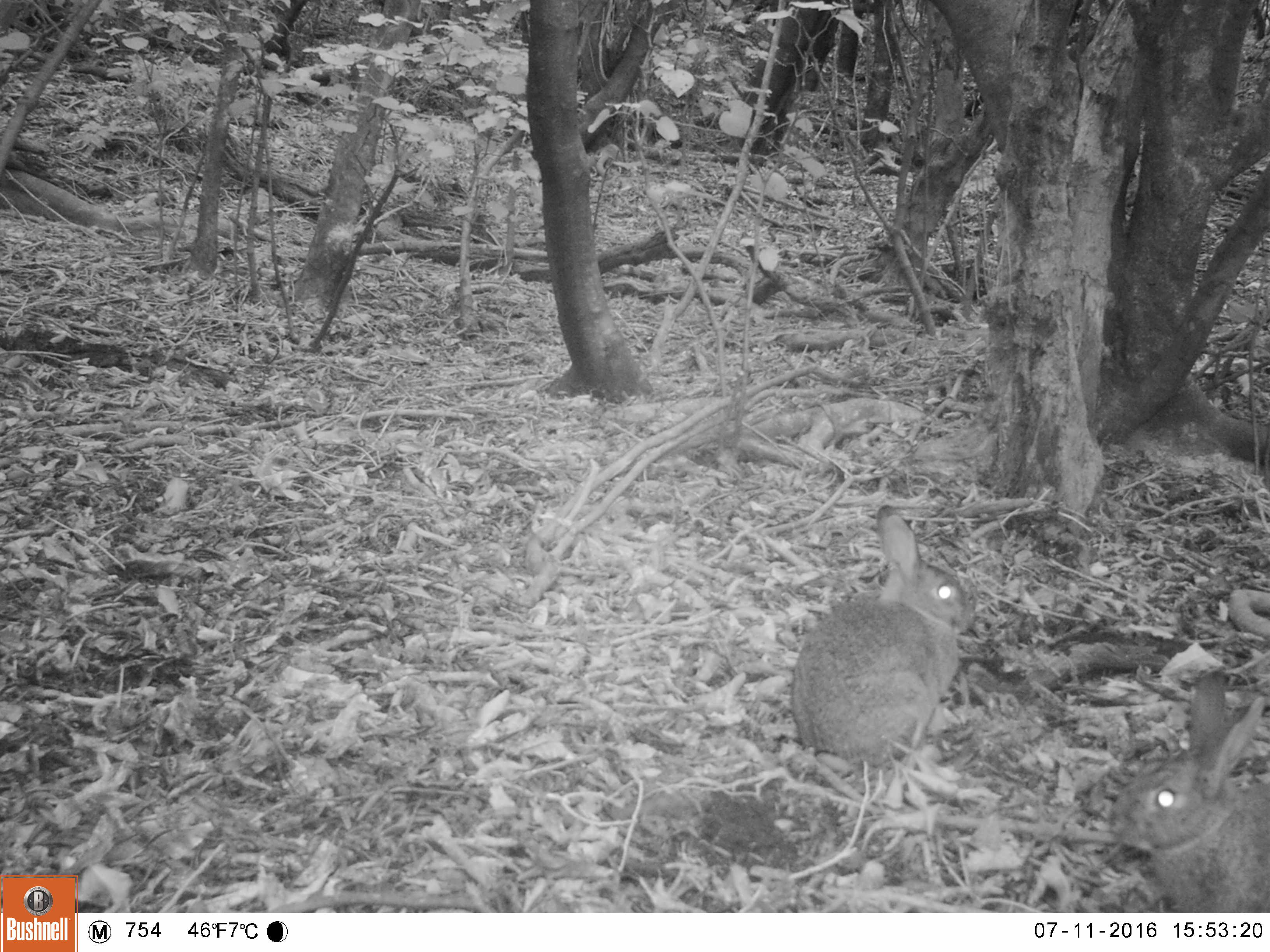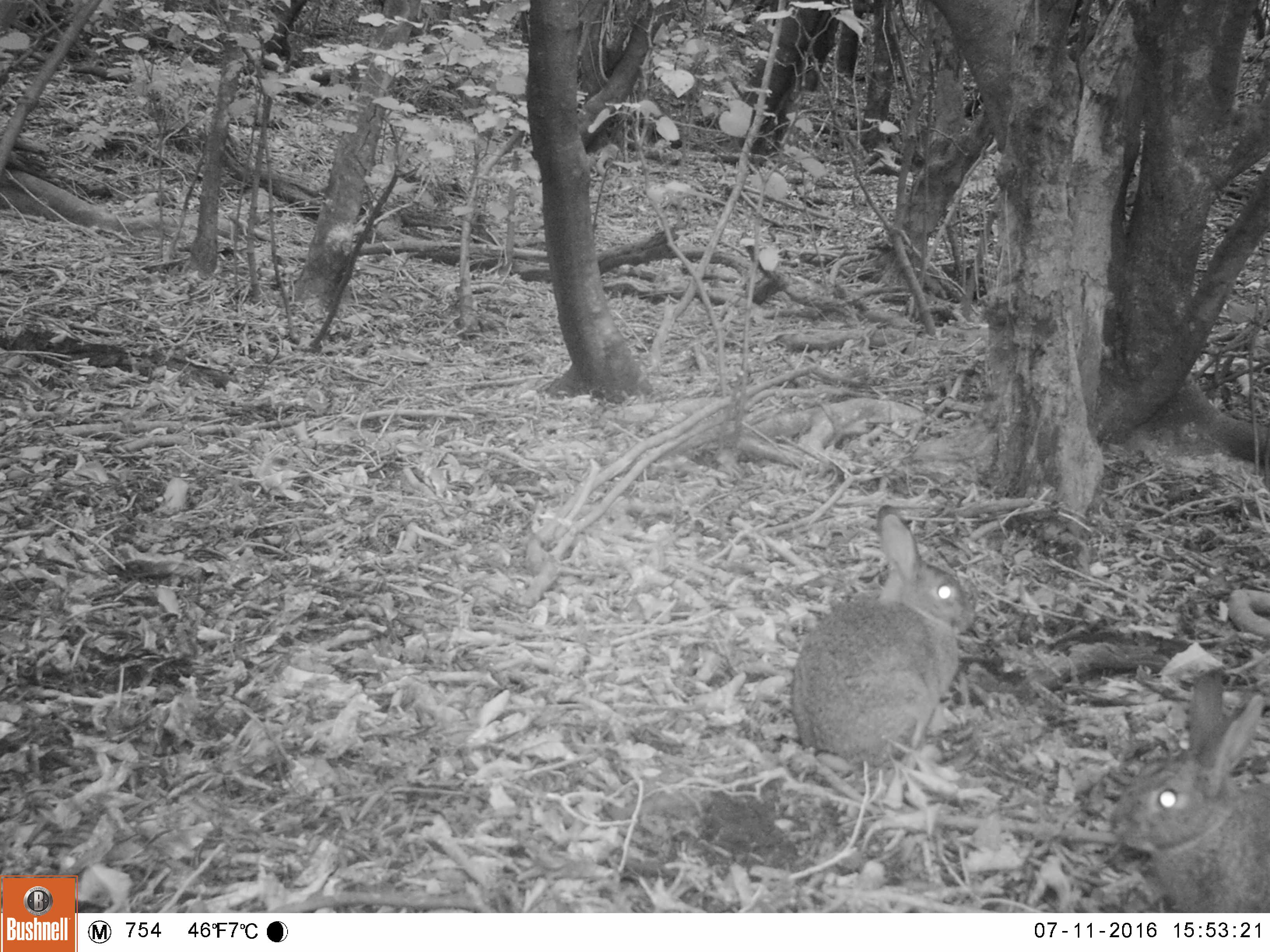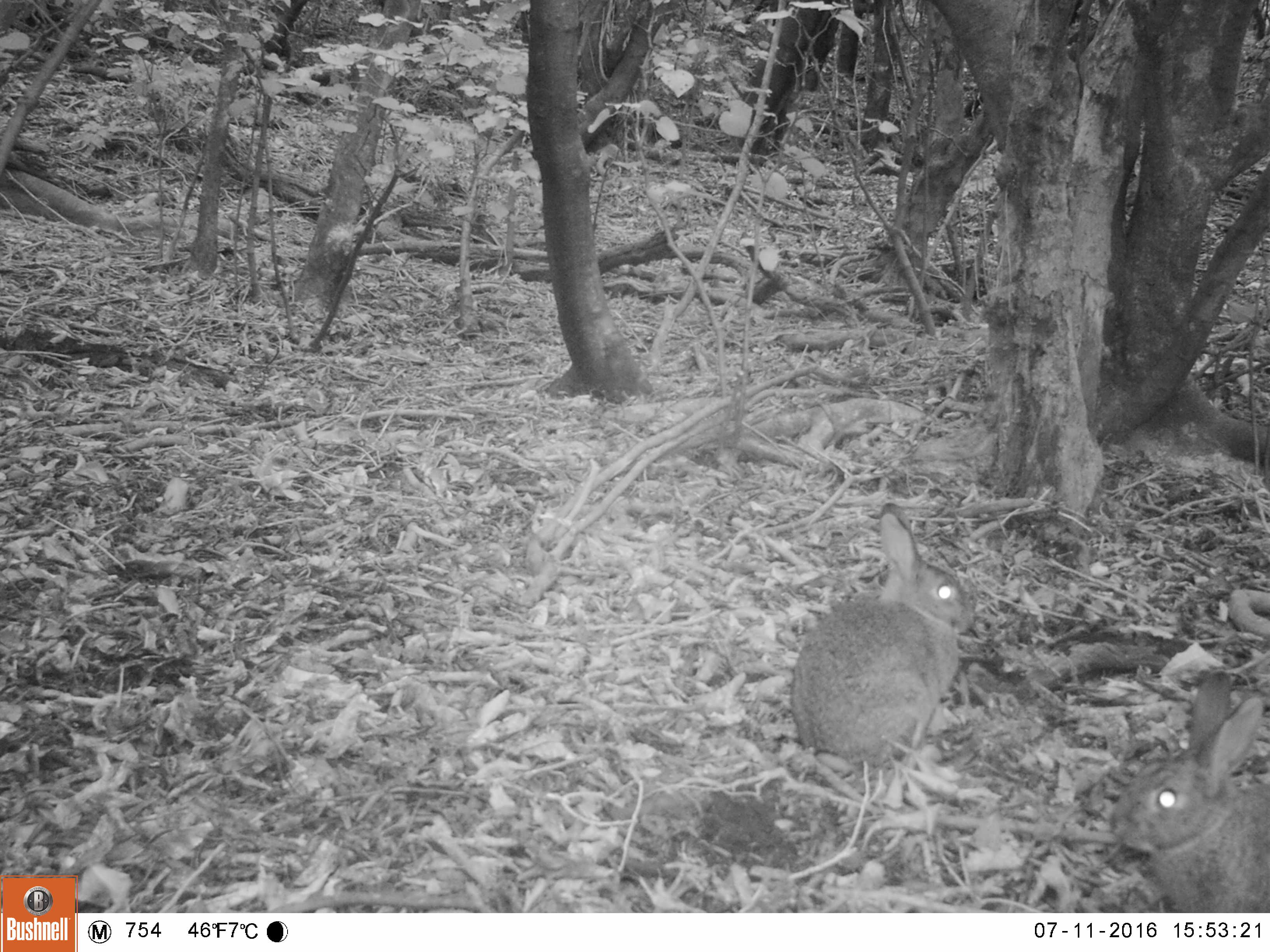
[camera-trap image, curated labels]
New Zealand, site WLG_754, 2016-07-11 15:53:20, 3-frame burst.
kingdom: Animalia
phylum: Chordata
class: Mammalia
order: Lagomorpha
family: Leporidae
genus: Oryctolagus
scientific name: Oryctolagus cuniculus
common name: european rabbit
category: rabbit